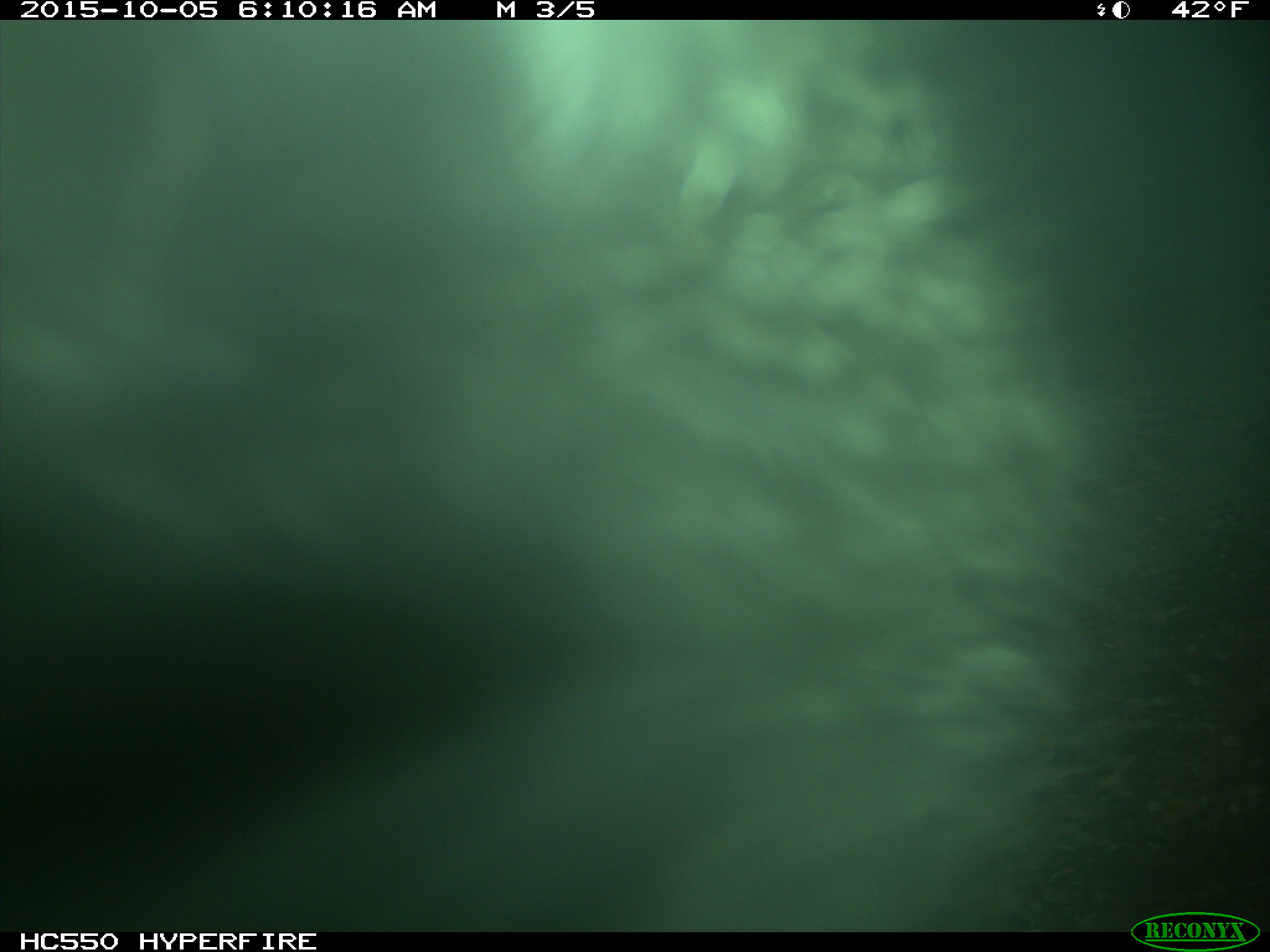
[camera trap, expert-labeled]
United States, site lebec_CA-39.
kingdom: Animalia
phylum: Chordata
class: Mammalia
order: Carnivora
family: Ursidae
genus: Ursus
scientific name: Ursus americanus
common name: american black bear